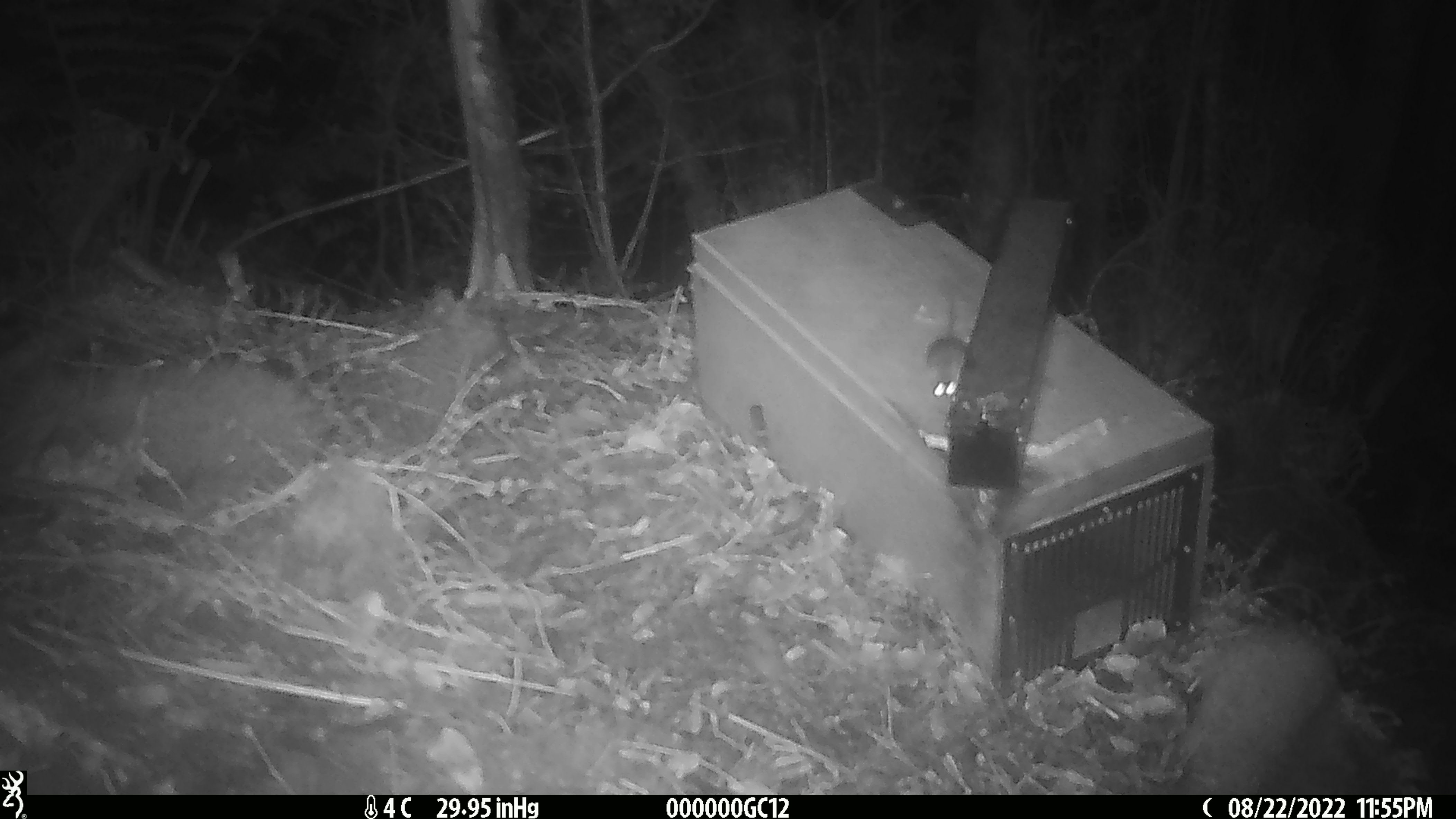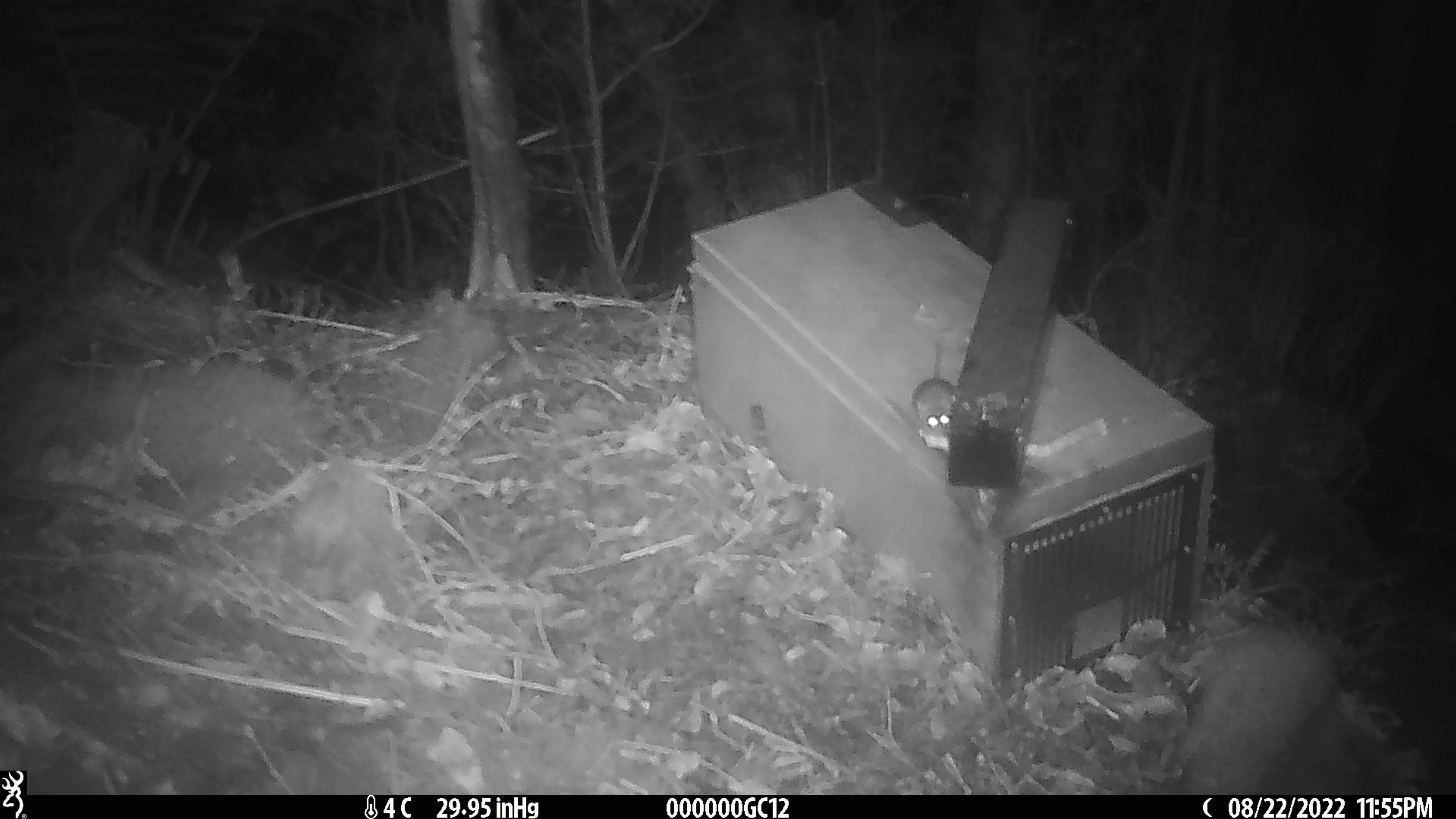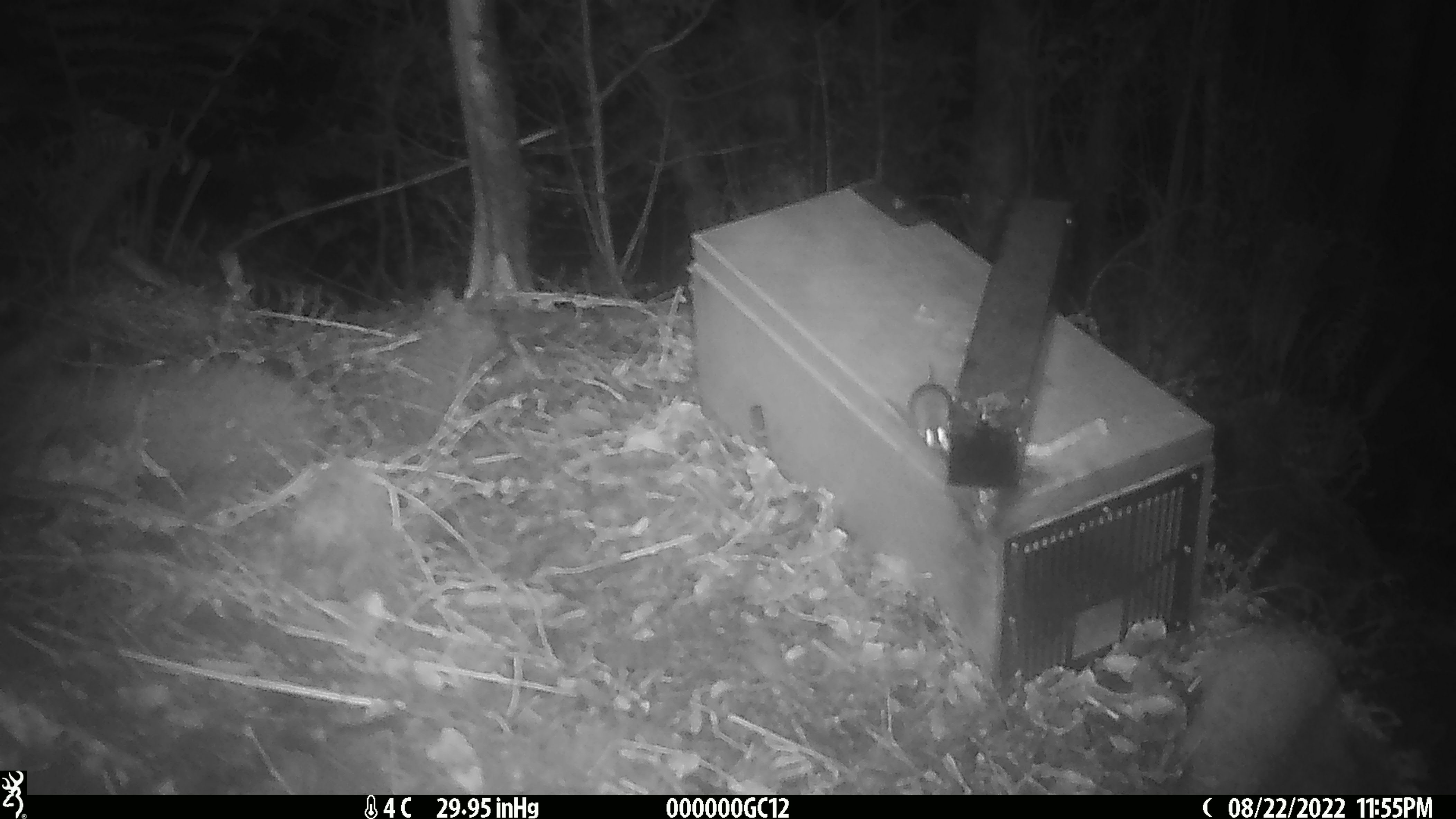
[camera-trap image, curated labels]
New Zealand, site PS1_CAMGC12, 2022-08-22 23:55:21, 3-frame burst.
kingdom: Animalia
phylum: Chordata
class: Mammalia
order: Rodentia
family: Muridae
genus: Mus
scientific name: Mus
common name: mouse